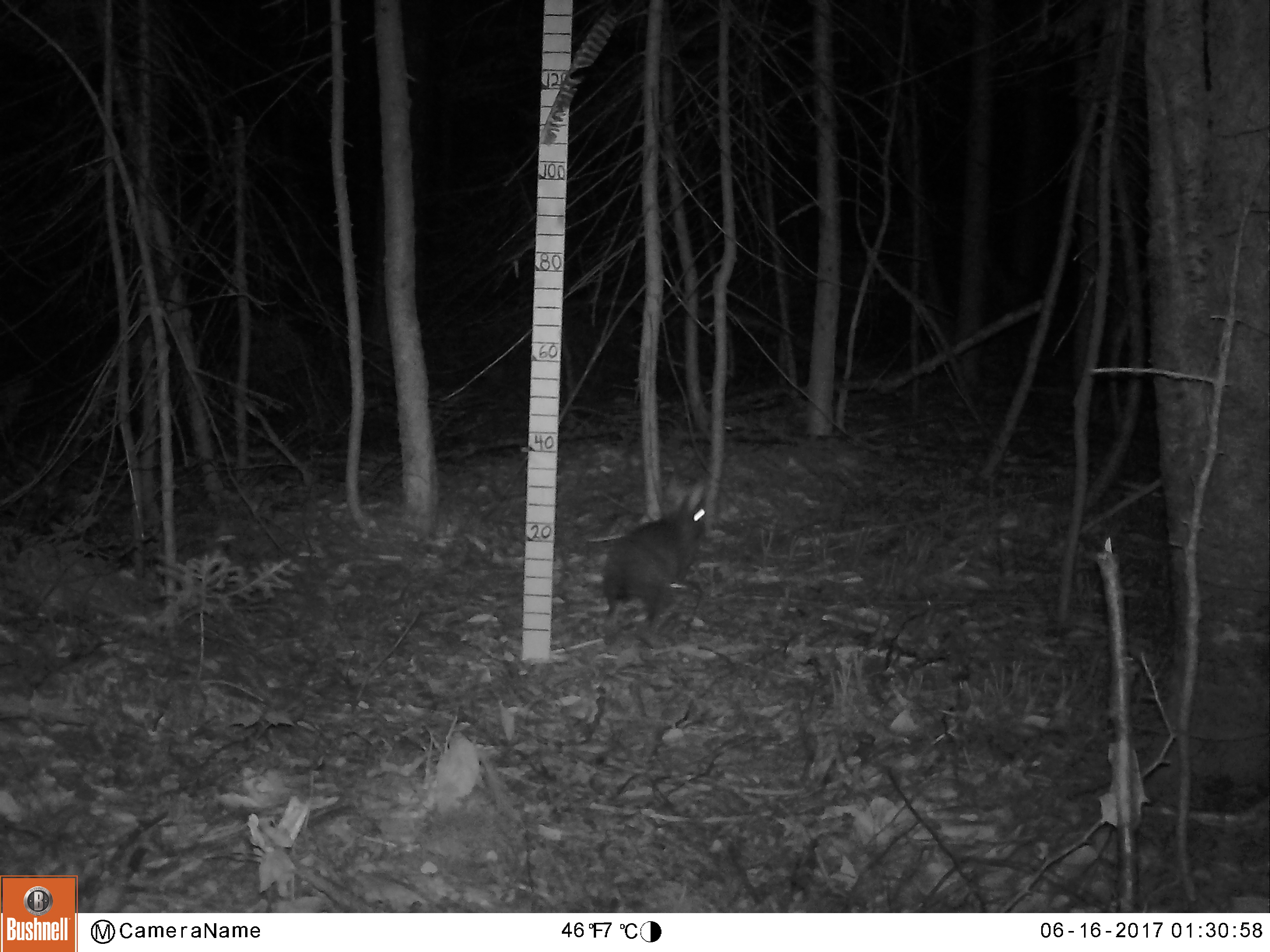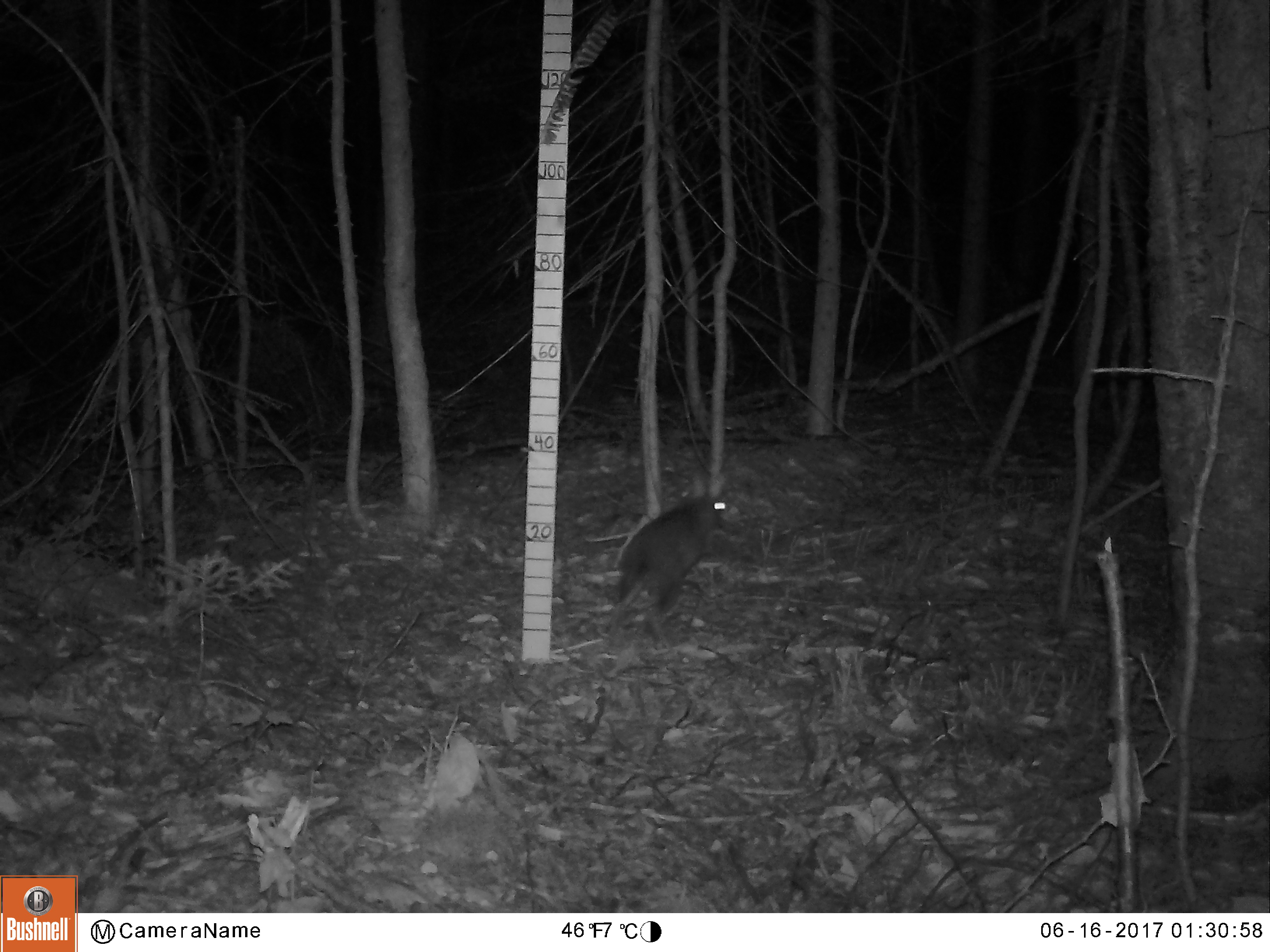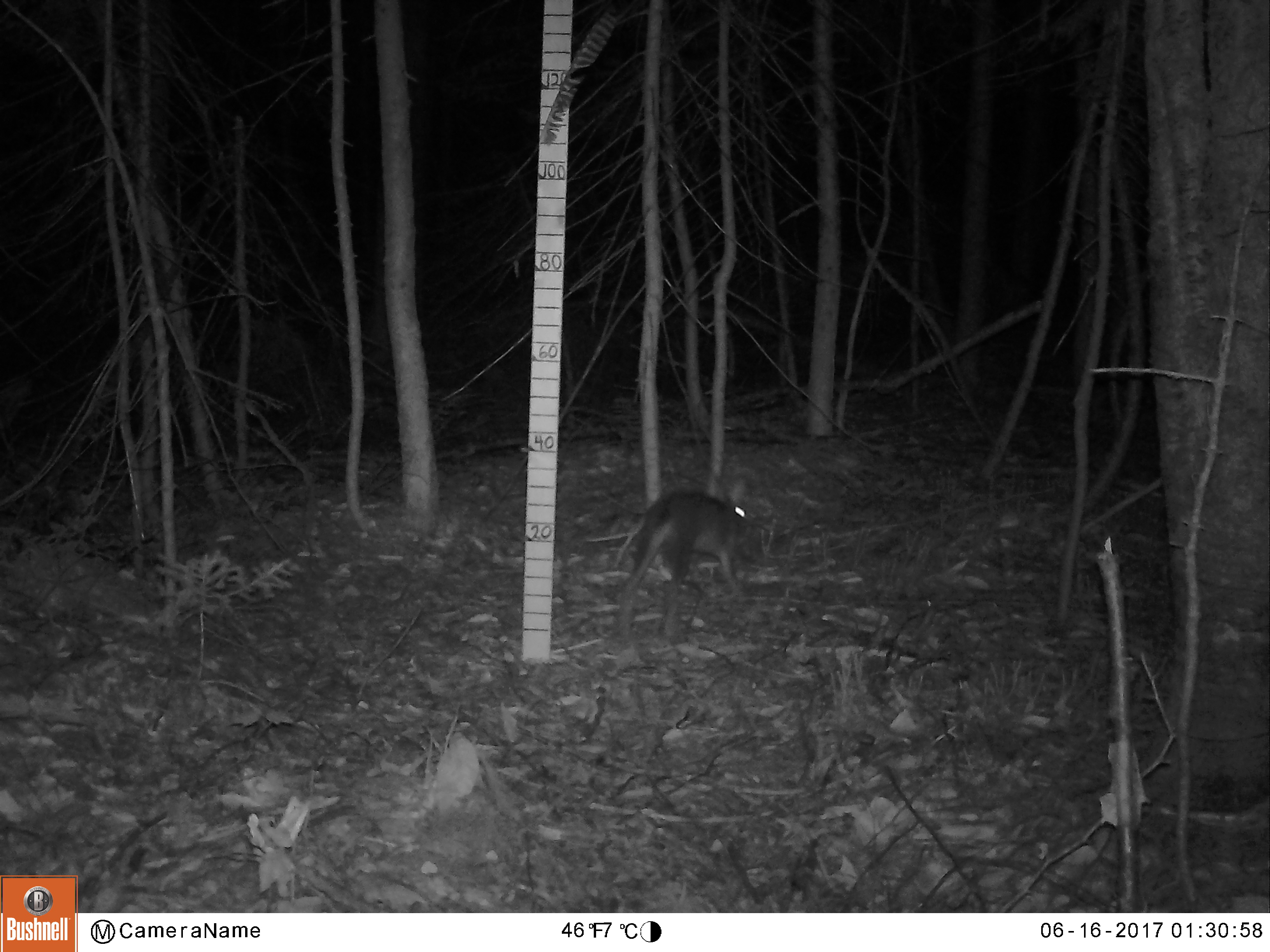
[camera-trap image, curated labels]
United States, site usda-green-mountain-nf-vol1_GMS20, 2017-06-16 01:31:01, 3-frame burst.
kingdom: Animalia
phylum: Chordata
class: Mammalia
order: Lagomorpha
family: Leporidae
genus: Lepus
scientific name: Lepus americanus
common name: snowshoe hare